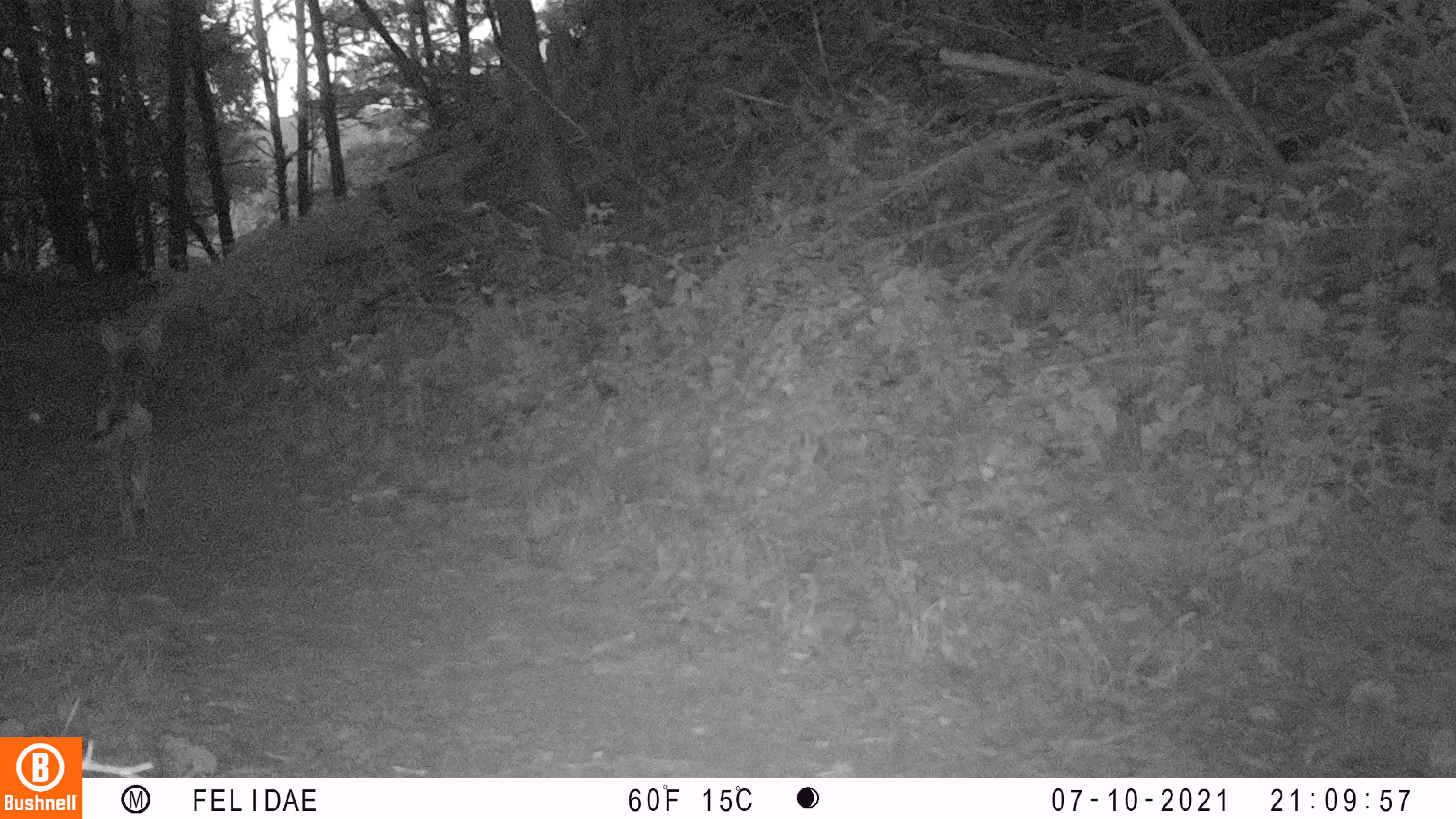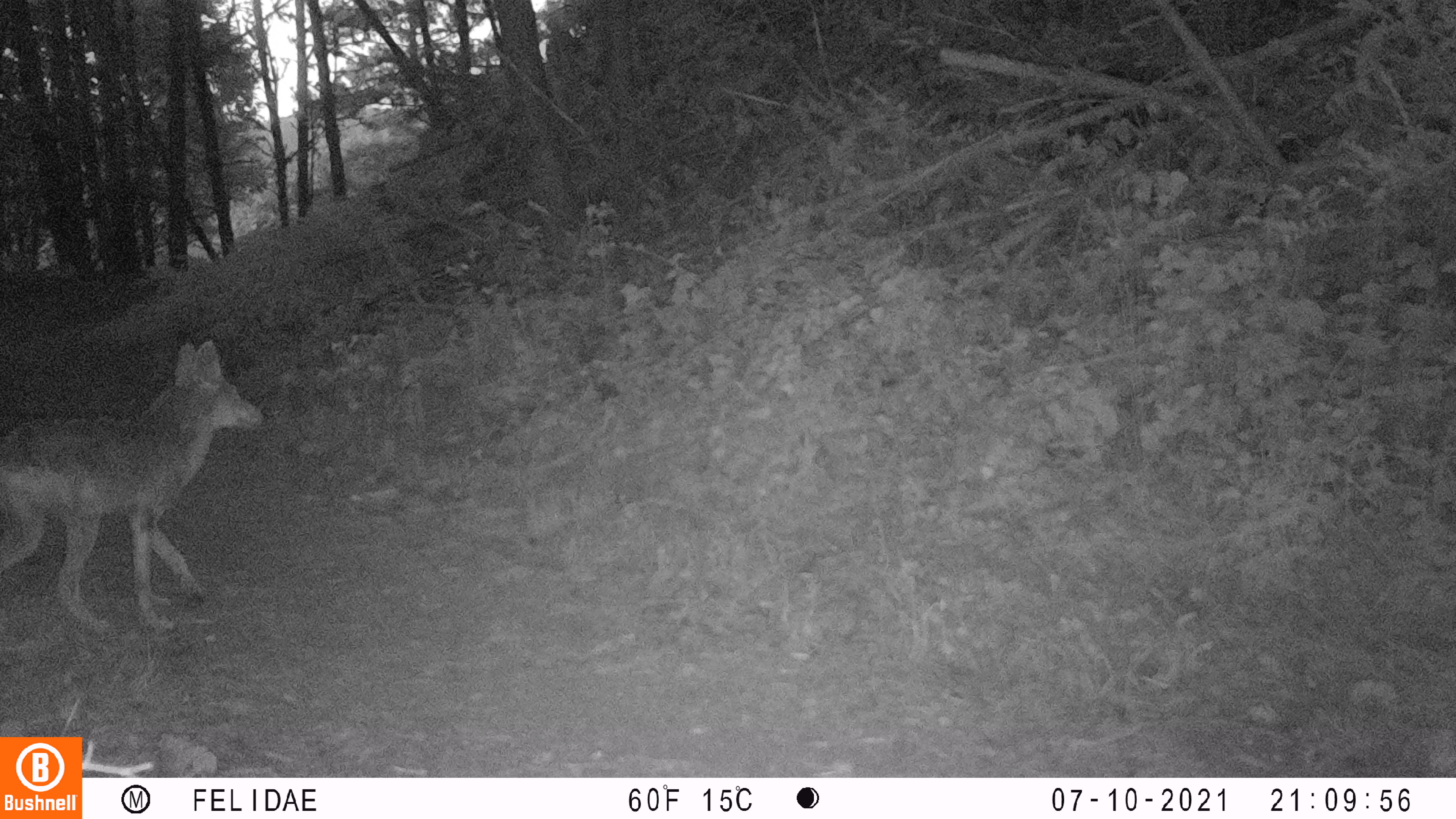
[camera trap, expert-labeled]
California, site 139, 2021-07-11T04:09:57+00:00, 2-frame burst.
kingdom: Animalia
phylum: Chordata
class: Mammalia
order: Carnivora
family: Canidae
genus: Canis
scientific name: Canis latrans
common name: coyote